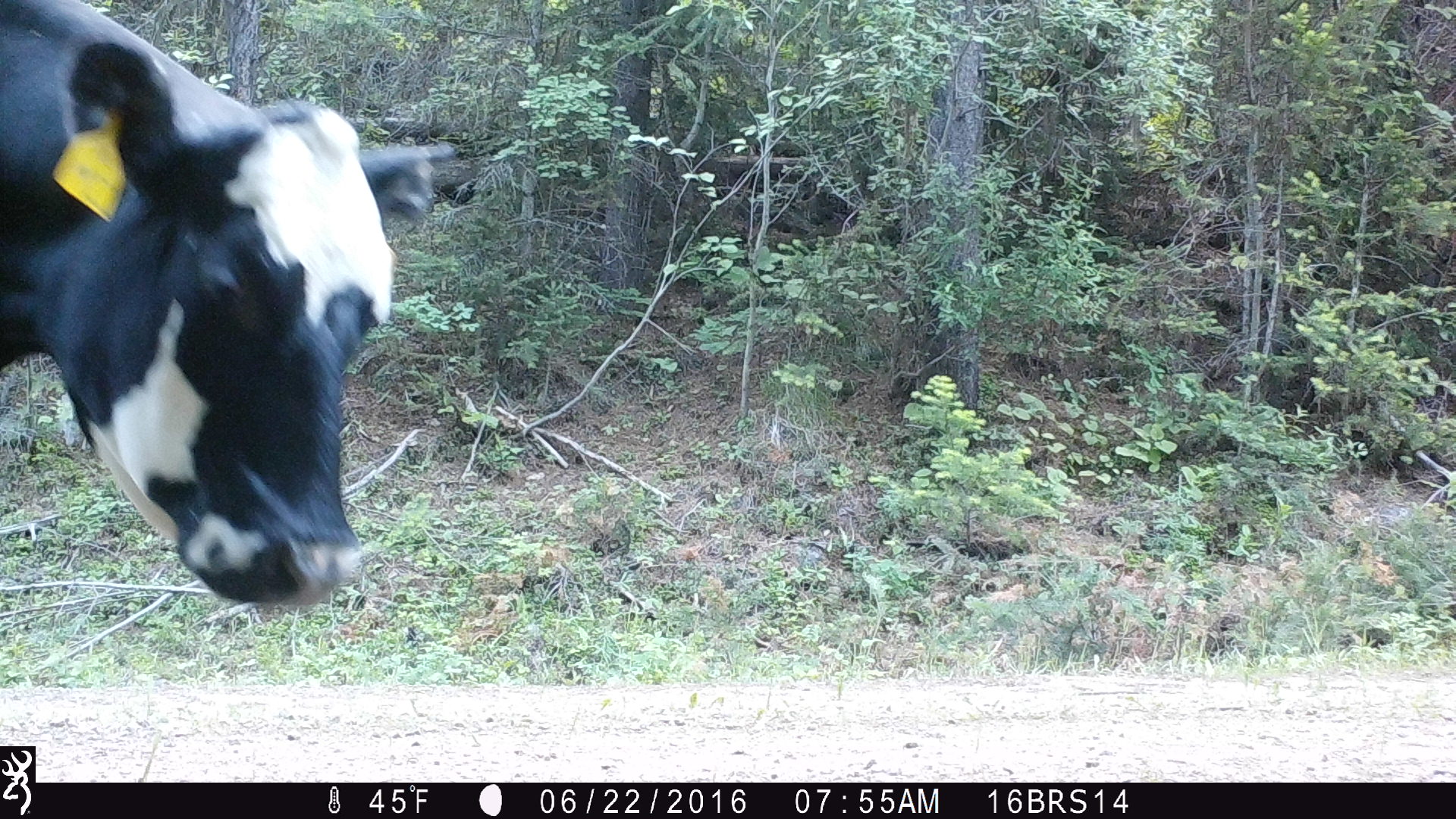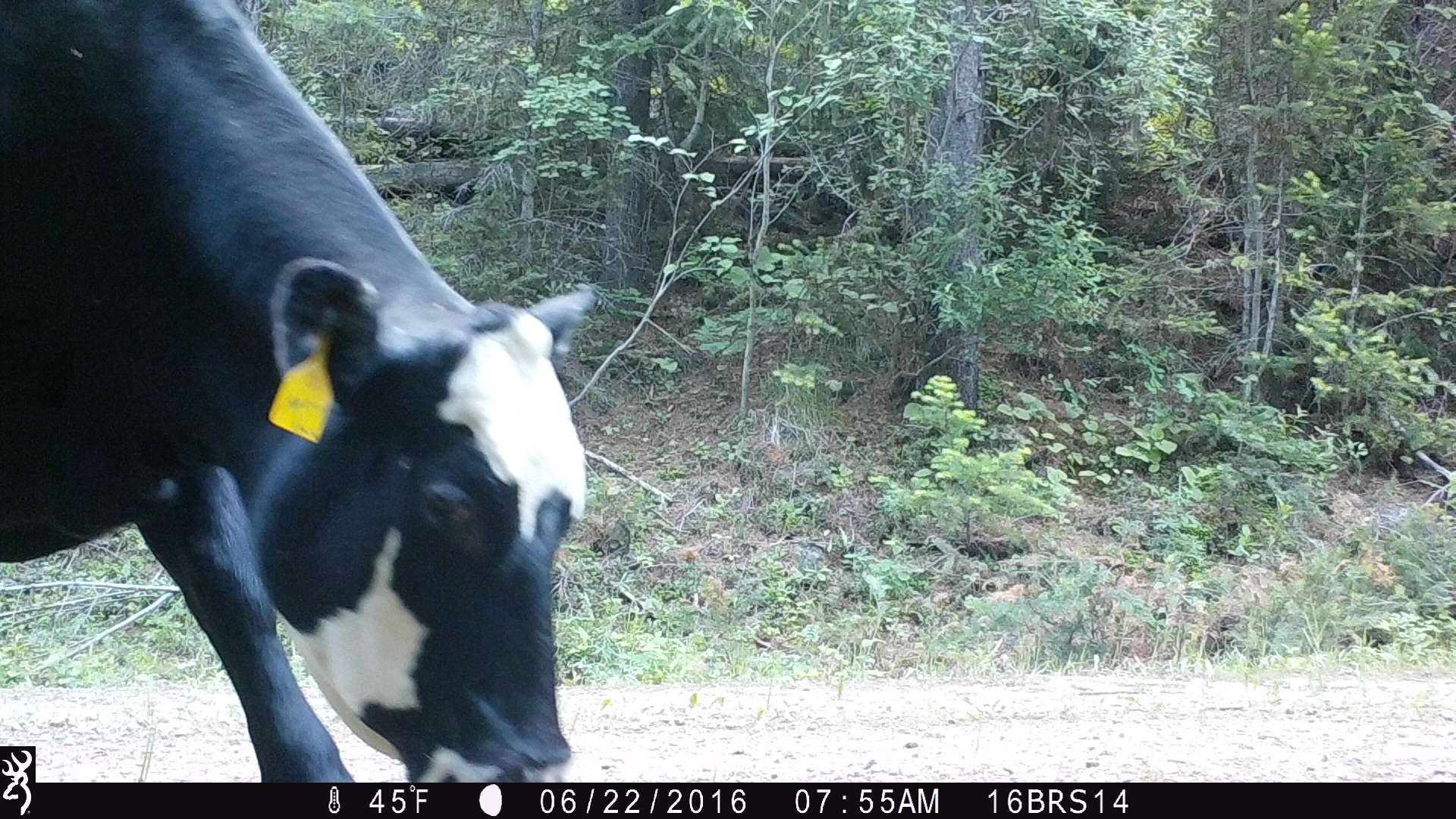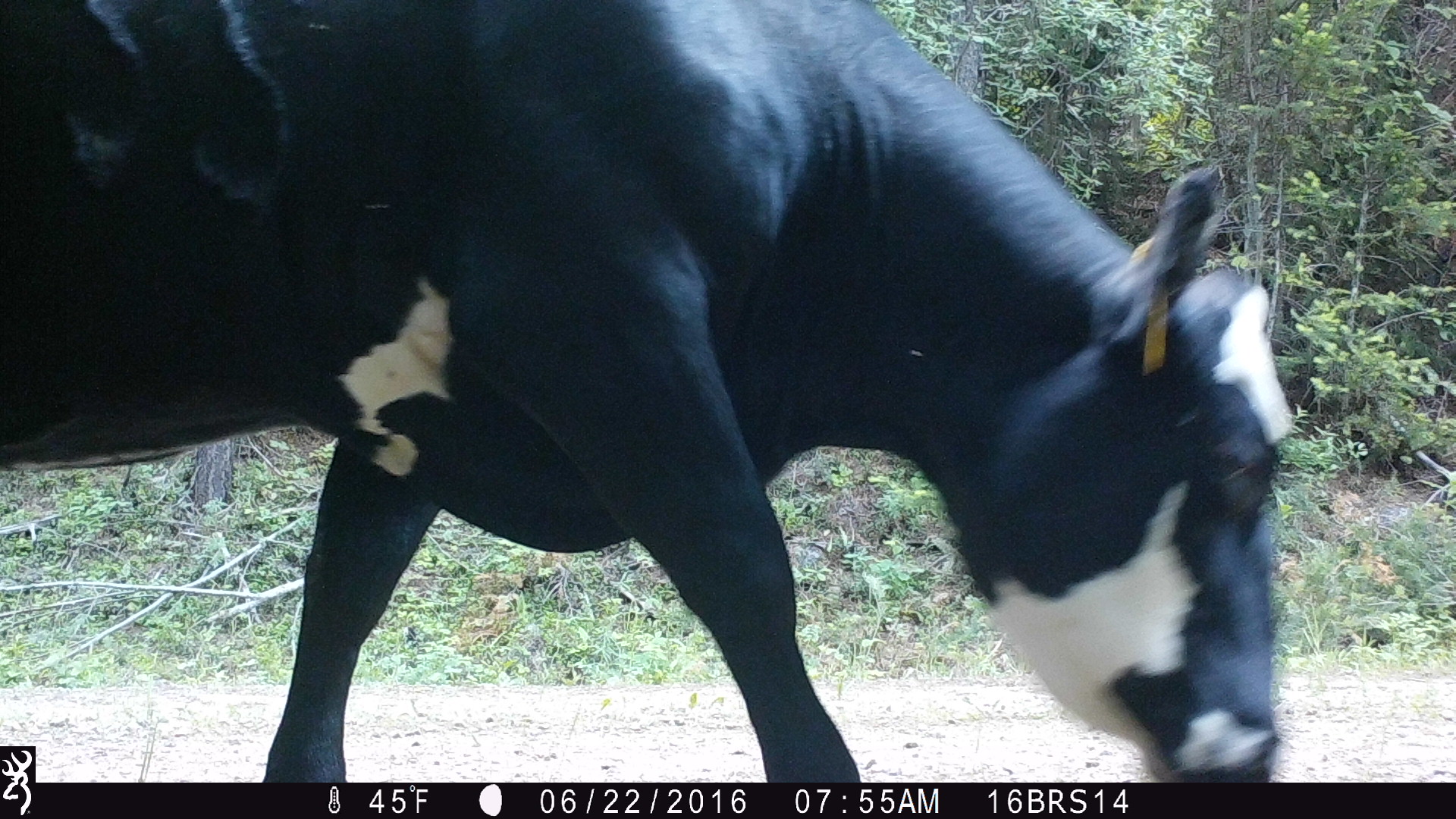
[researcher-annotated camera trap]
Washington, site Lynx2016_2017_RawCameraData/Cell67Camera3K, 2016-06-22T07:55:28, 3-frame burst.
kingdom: Animalia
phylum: Chordata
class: Mammalia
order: Artiodactyla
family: Bovidae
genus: Bos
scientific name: Bos taurus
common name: domestic cattle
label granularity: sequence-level